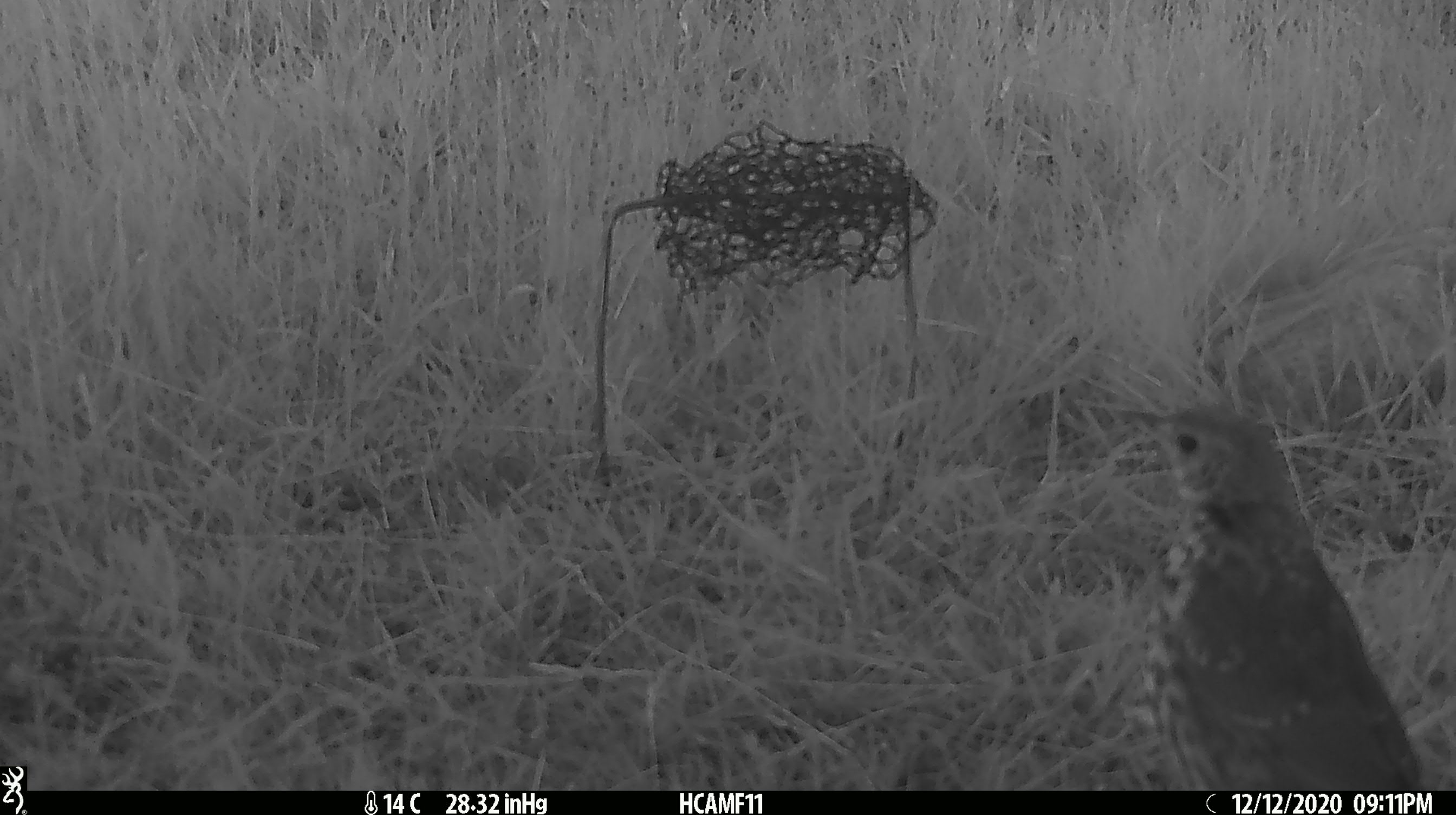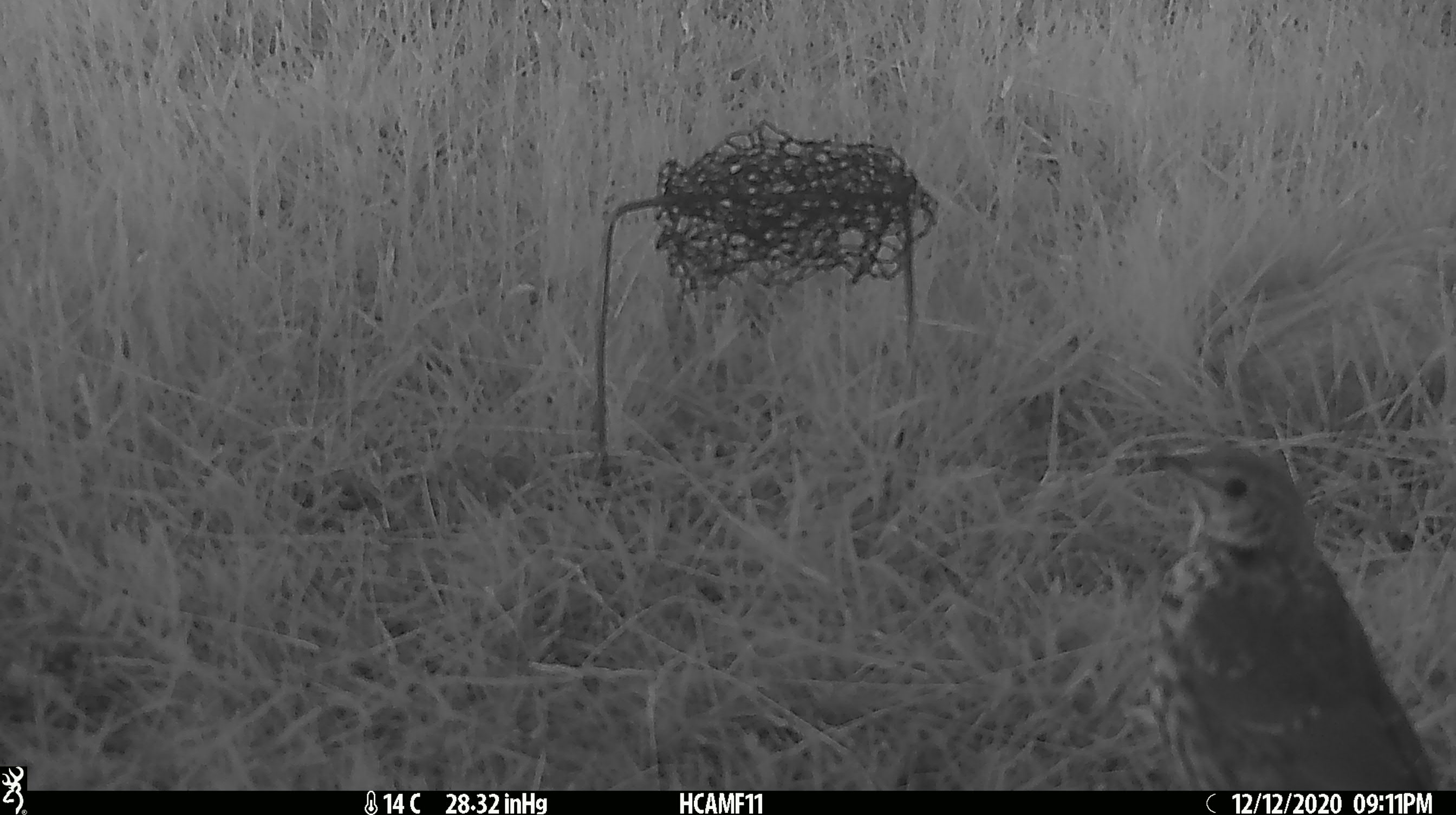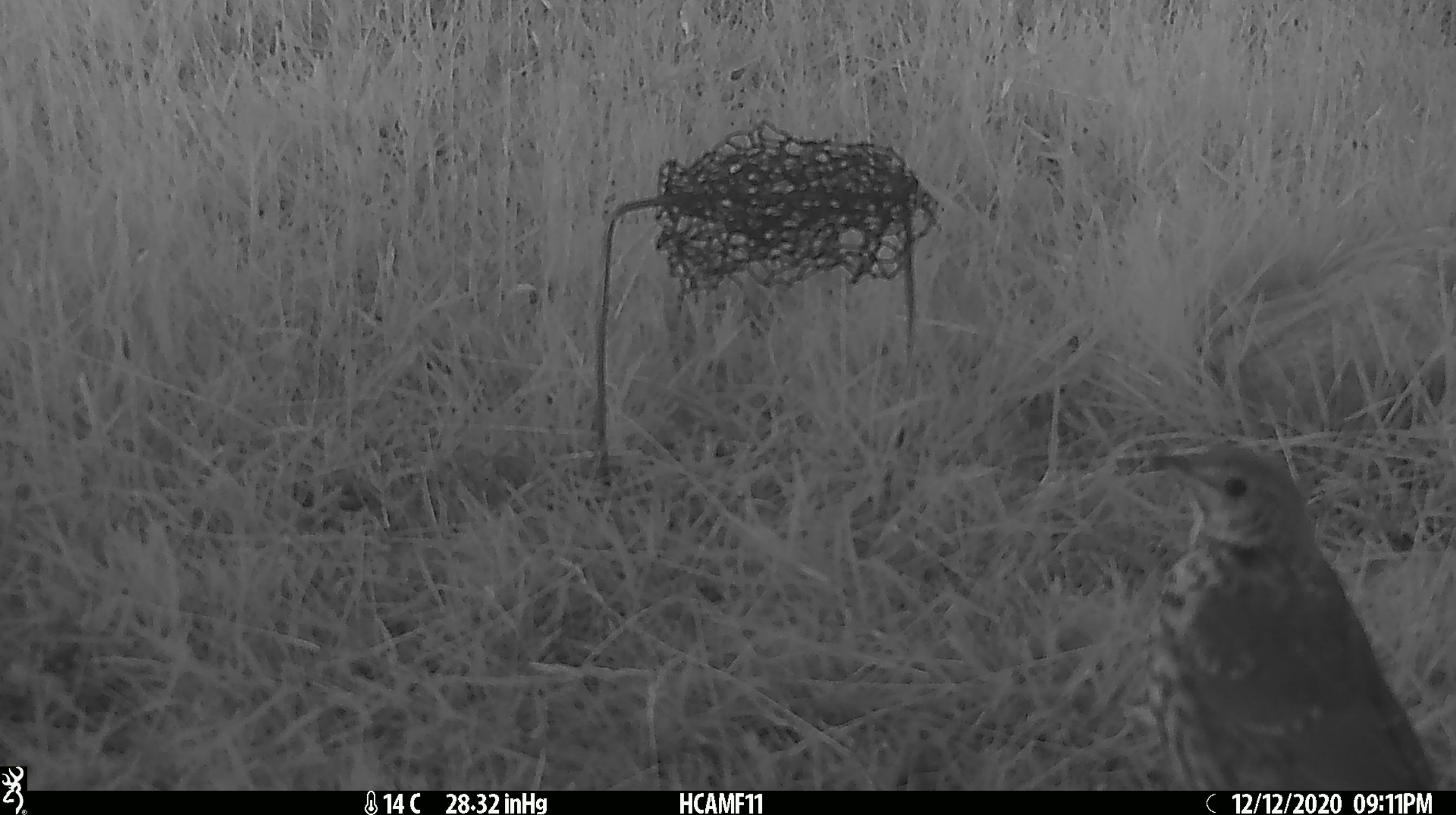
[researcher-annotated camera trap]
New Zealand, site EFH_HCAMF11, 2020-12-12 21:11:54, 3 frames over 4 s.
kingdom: Animalia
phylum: Chordata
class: Aves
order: Passeriformes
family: Turdidae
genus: Turdus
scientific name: Turdus philomelos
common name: song thrush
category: thrush